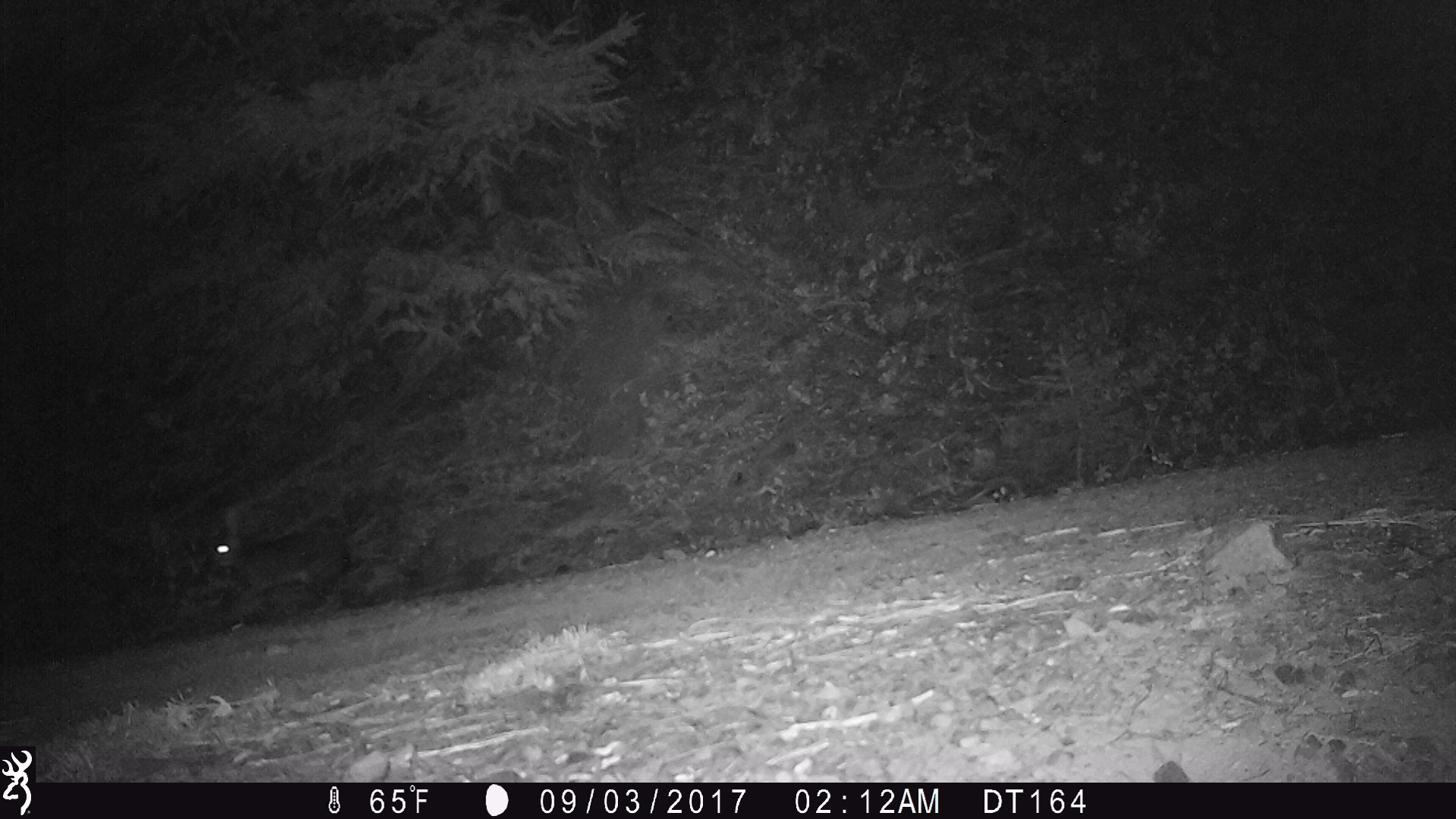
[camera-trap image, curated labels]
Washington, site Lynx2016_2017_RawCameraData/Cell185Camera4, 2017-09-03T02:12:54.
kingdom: Animalia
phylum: Chordata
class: Mammalia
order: Lagomorpha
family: Leporidae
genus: Lepus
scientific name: Lepus americanus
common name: snowshoe hare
Lepus americanus (snowshoe hare). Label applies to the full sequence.